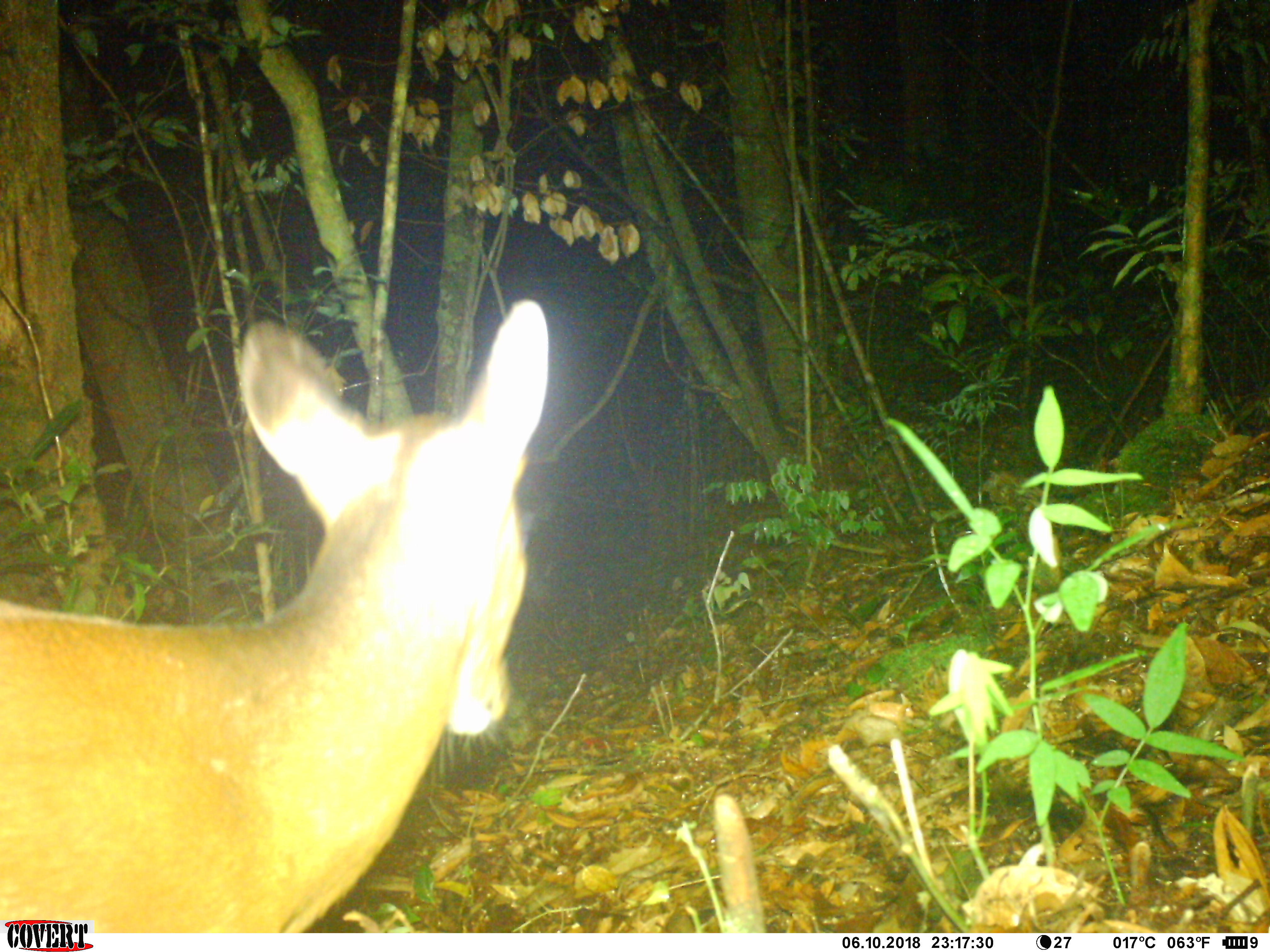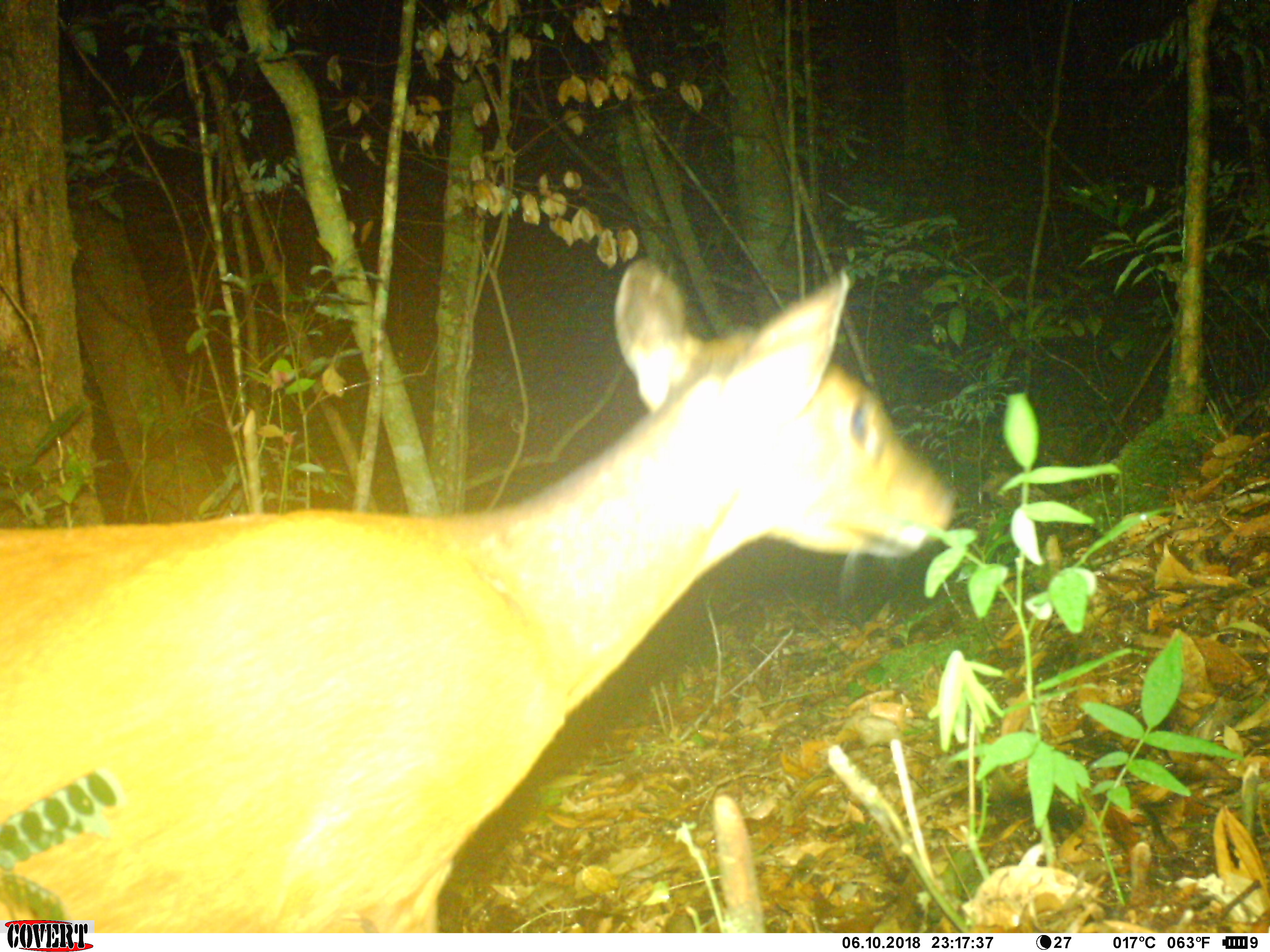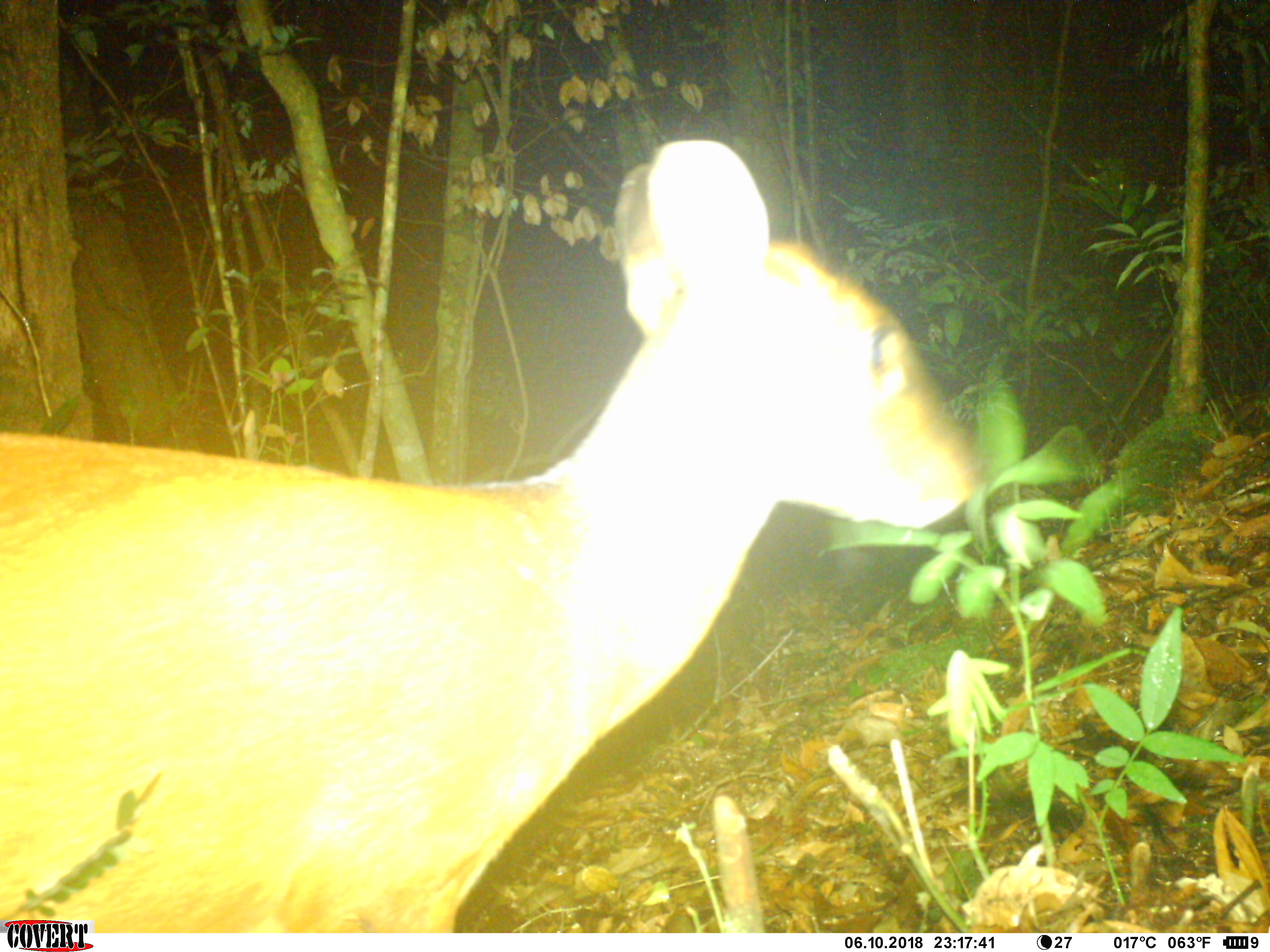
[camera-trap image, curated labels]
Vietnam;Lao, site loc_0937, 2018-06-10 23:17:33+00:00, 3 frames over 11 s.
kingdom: Animalia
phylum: Chordata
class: Mammalia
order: Artiodactyla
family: Cervidae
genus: Muntiacus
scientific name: Muntiacus muntjak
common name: red muntjac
Red muntjac (Muntiacus muntjak). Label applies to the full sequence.